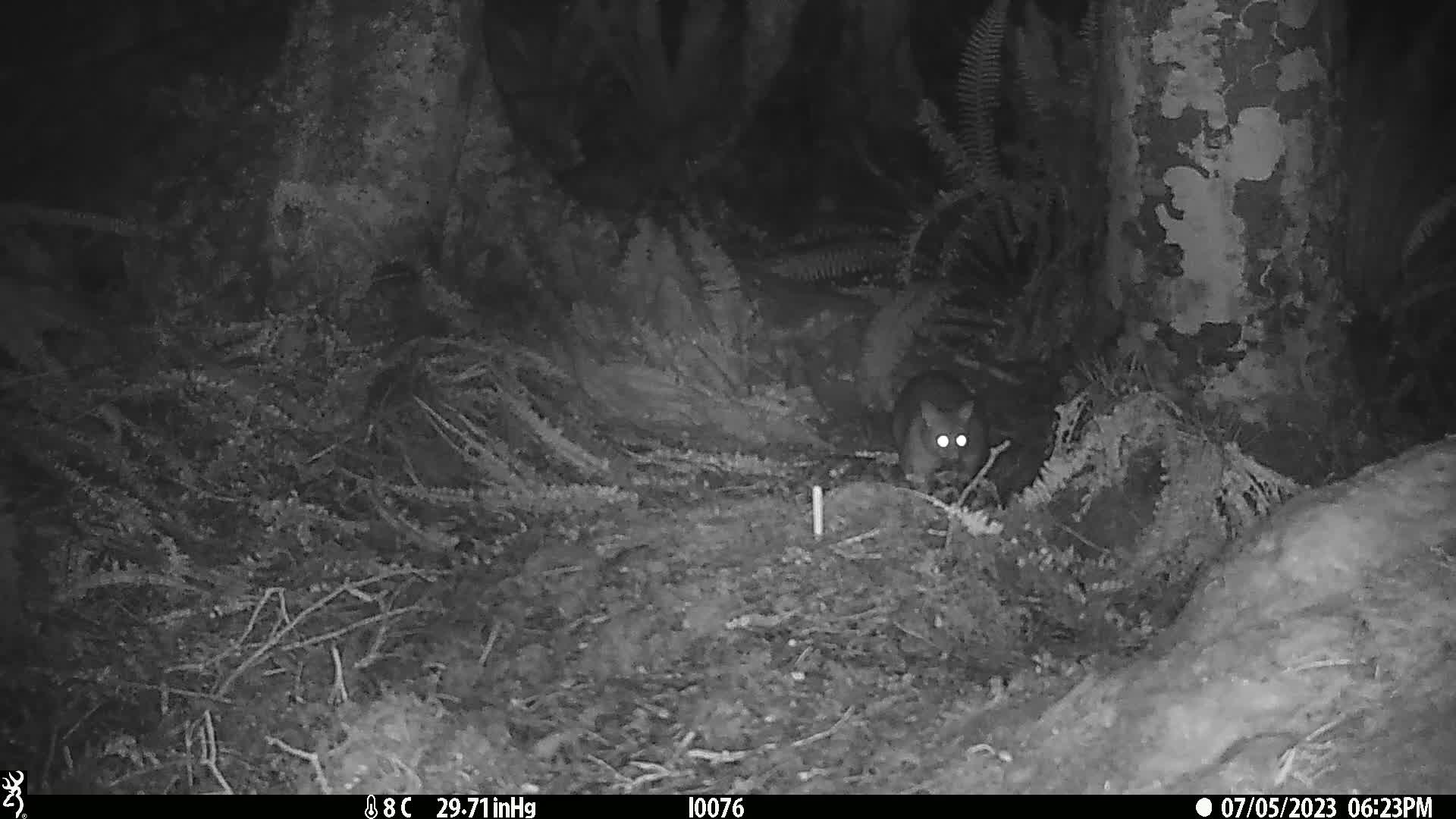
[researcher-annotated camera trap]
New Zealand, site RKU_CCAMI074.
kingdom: Animalia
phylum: Chordata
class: Mammalia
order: Diprotodontia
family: Phalangeridae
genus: Trichosurus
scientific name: Trichosurus vulpecula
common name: common brushtail possum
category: possum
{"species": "possum (common brushtail possum) (Trichosurus vulpecula)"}